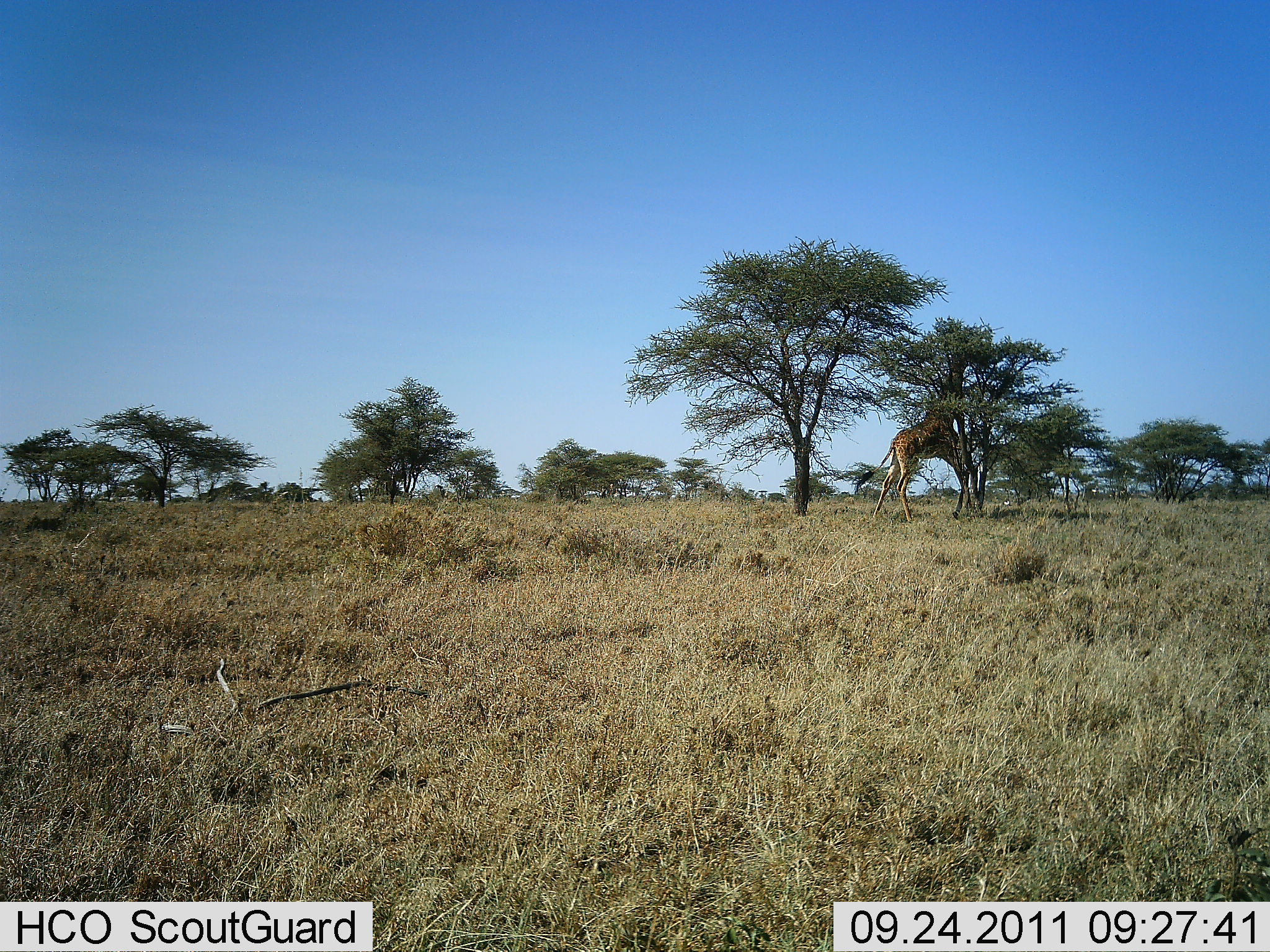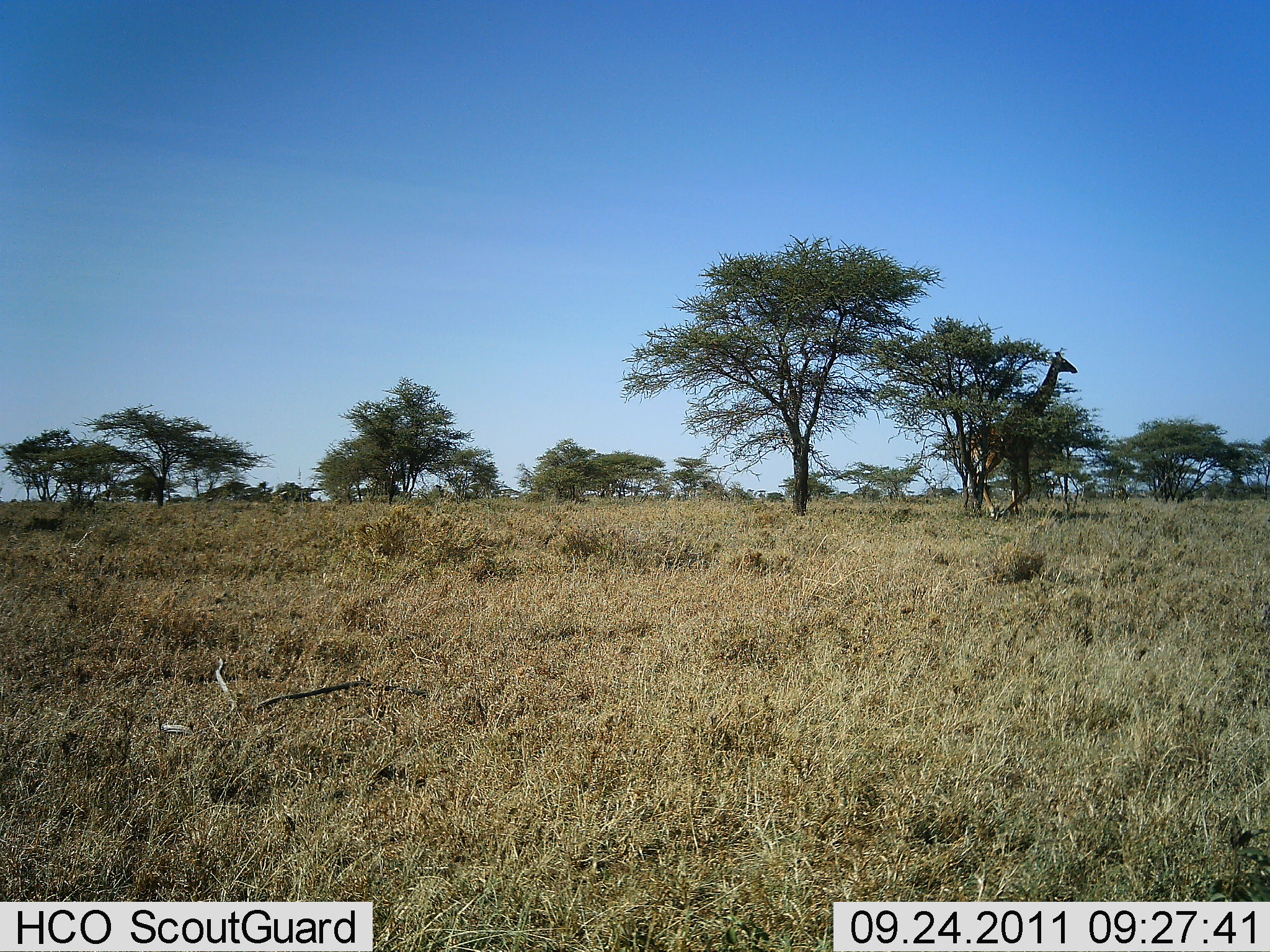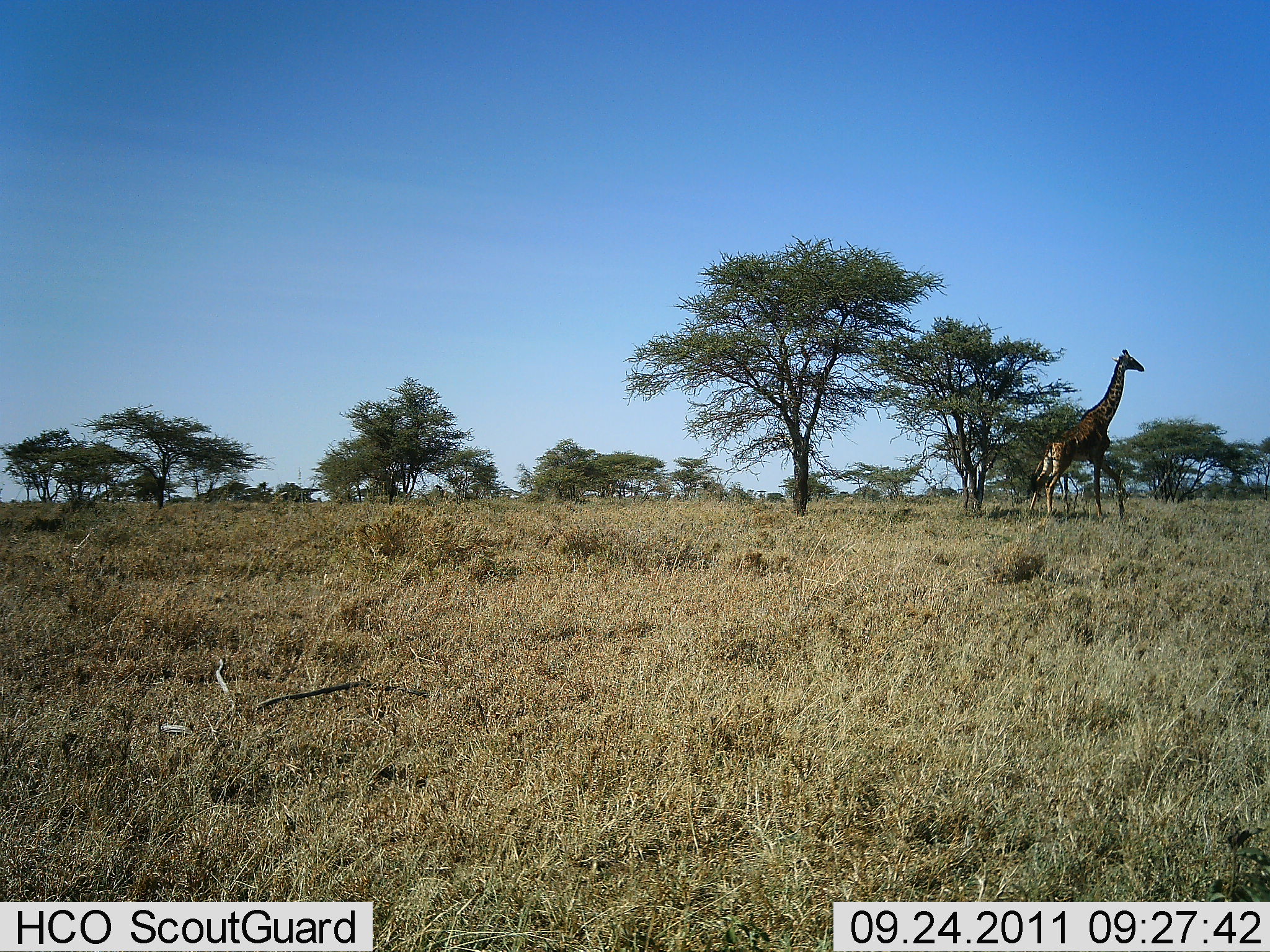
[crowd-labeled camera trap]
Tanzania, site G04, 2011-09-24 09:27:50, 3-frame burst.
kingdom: Animalia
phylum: Chordata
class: Mammalia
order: Artiodactyla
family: Giraffidae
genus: Giraffa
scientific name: Giraffa camelopardalis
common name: giraffe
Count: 1.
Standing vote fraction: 0%.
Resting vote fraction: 0%.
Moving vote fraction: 73%.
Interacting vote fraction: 0%.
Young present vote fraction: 0%.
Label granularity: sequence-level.